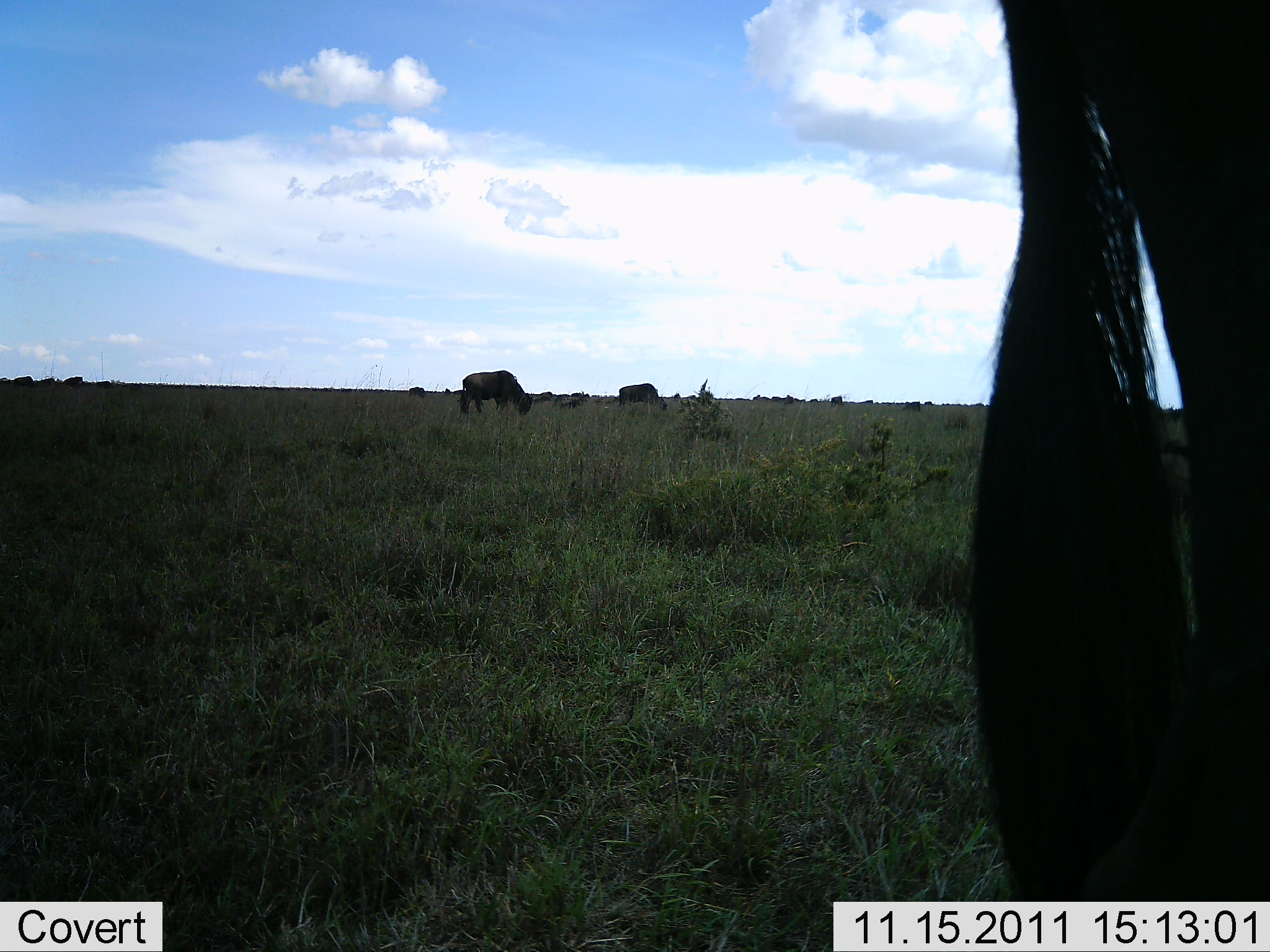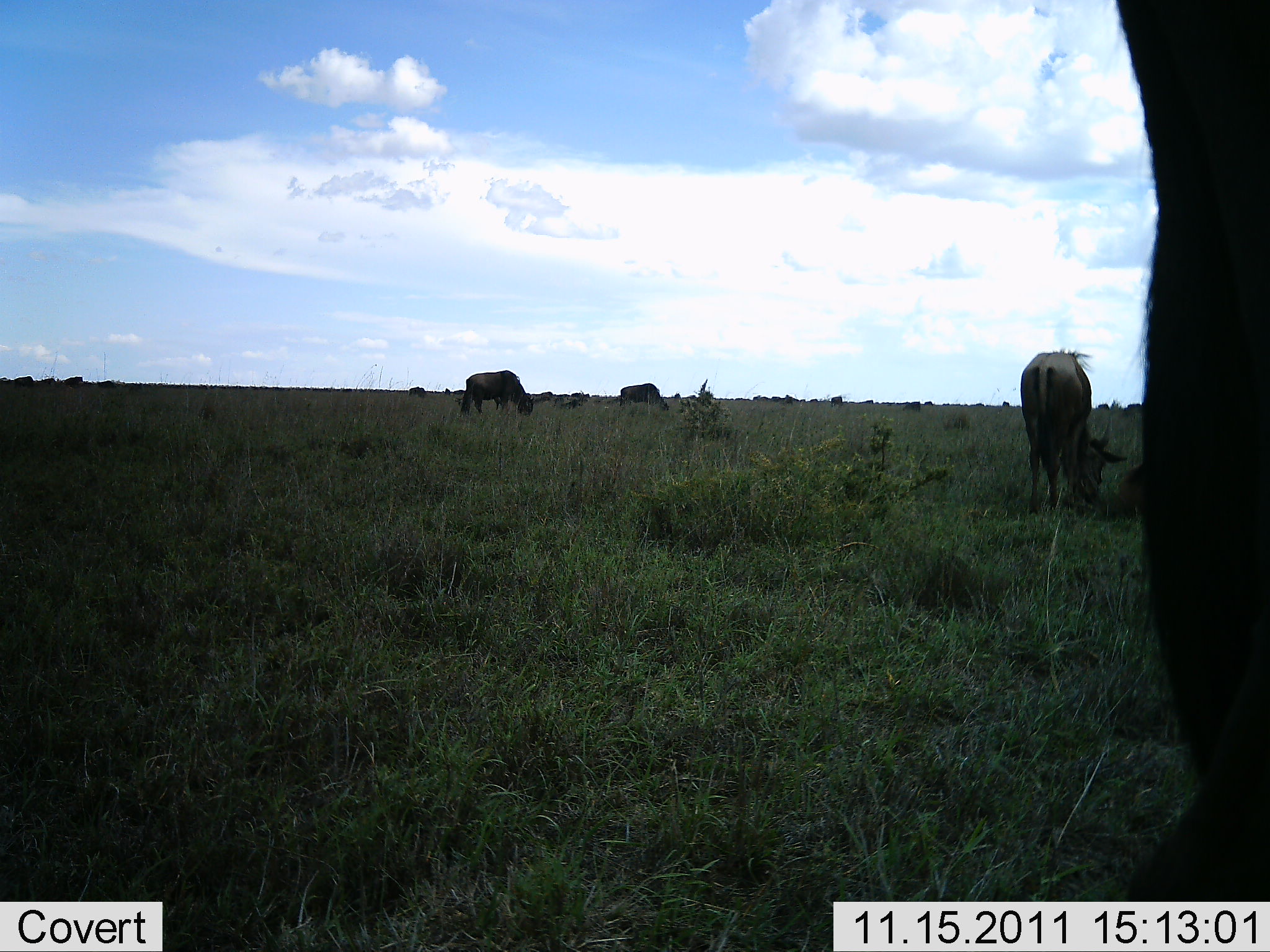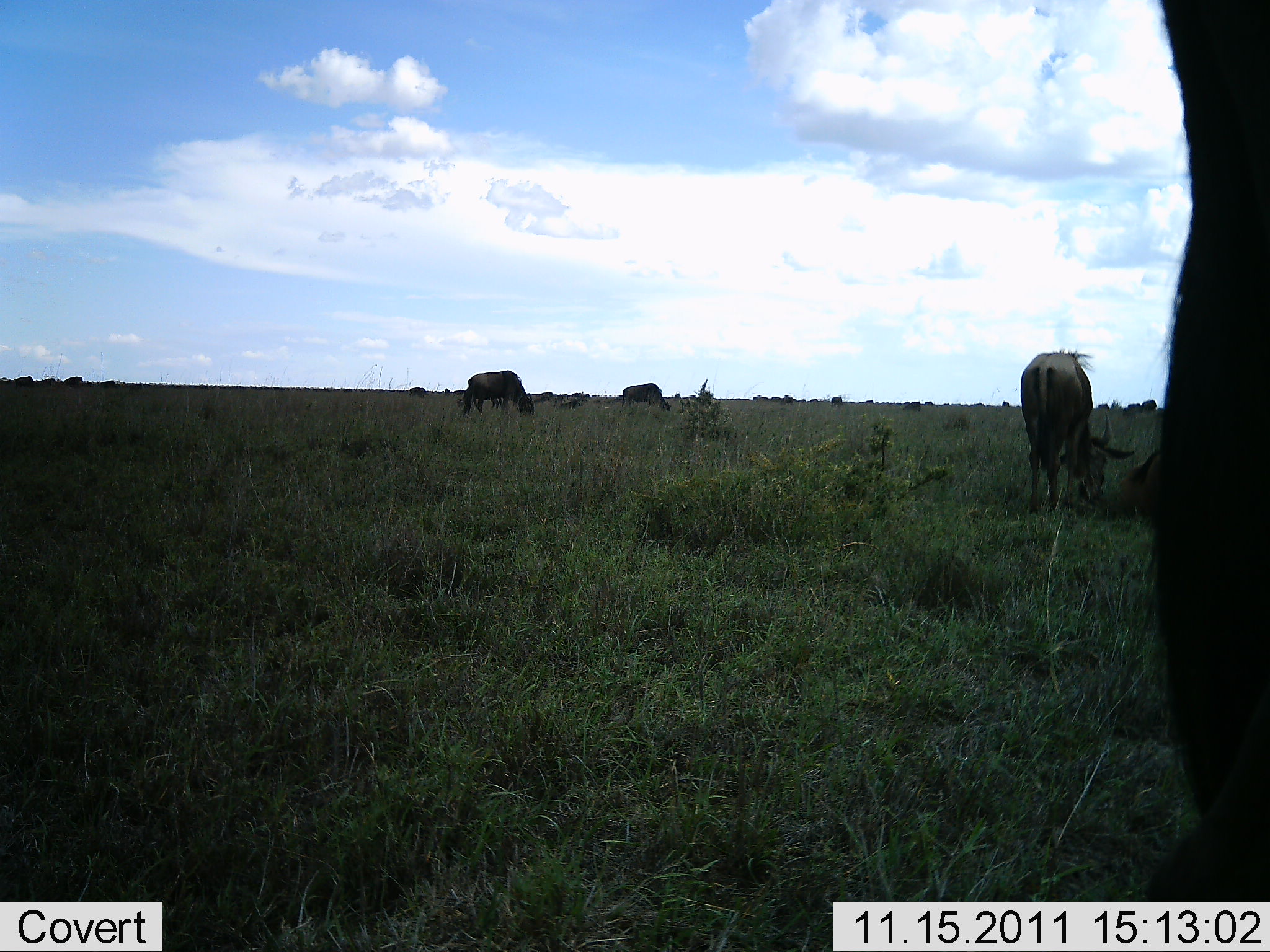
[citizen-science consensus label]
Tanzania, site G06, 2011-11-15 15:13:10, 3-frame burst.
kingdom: Animalia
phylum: Chordata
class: Mammalia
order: Artiodactyla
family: Bovidae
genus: Connochaetes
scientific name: Connochaetes taurinus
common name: blue wildebeest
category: wildebeest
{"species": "wildebeest (blue wildebeest) (Connochaetes taurinus)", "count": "11-50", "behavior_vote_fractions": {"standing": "50%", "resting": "0%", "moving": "17%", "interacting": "0%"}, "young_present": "0%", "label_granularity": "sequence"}